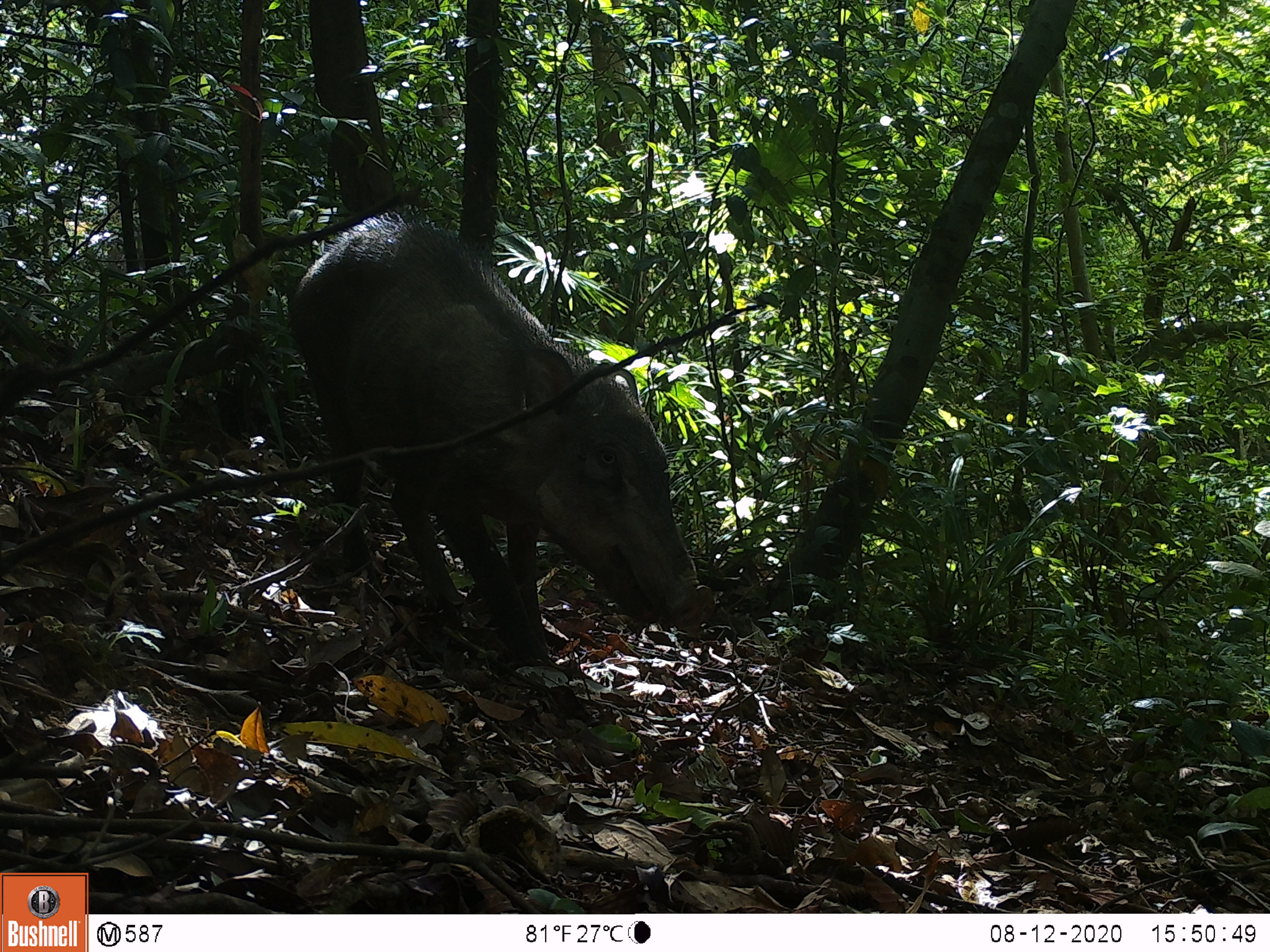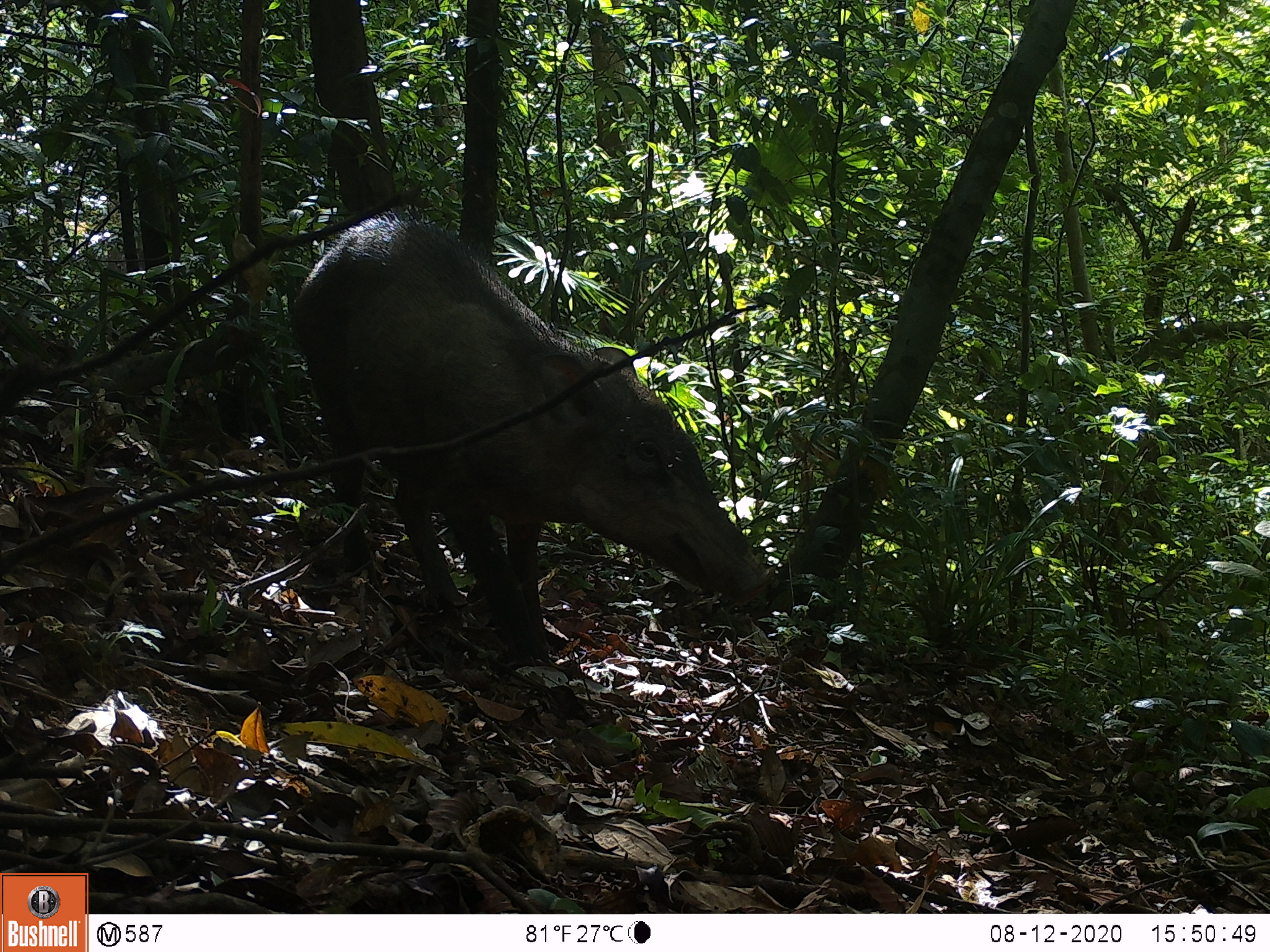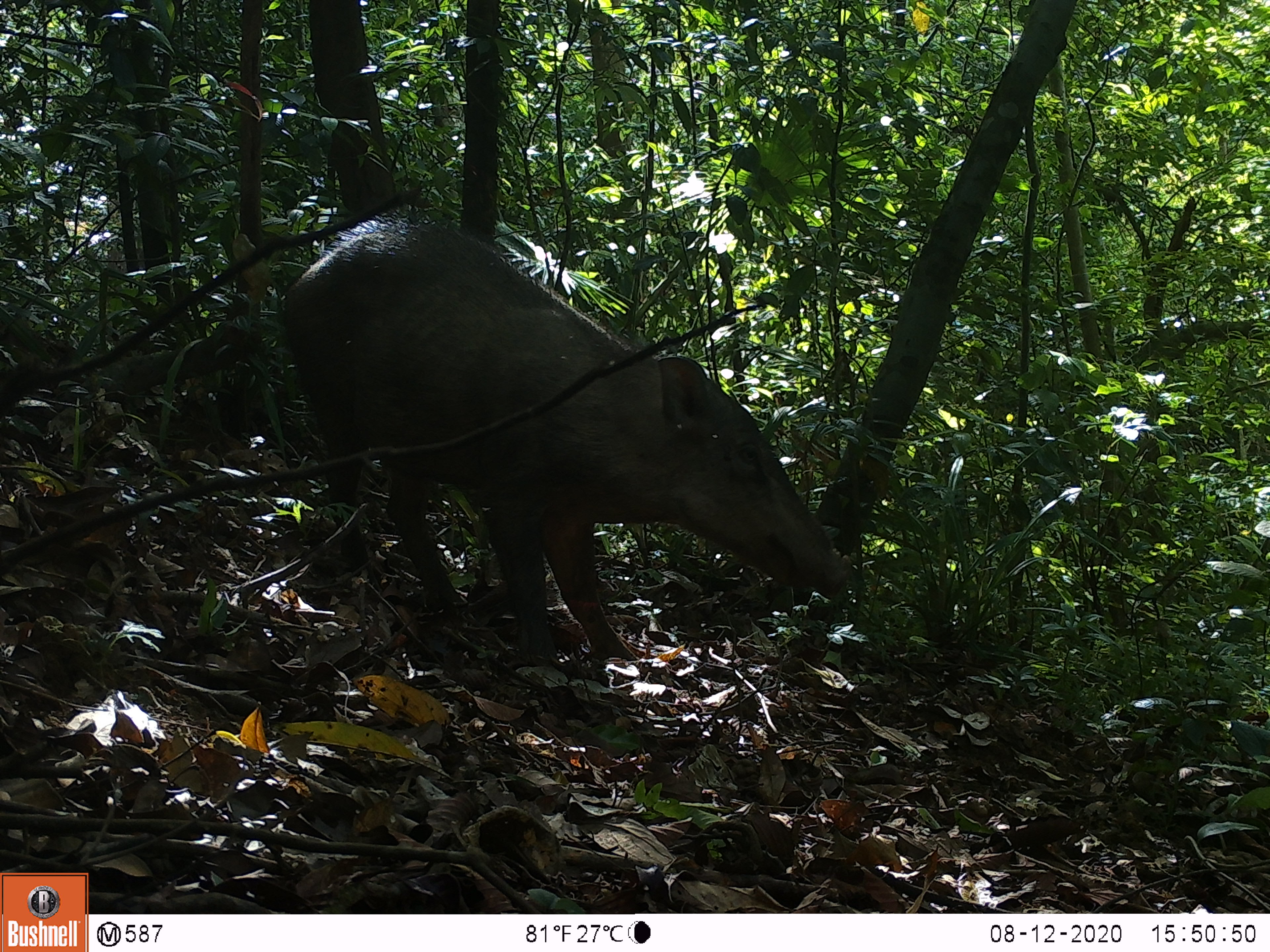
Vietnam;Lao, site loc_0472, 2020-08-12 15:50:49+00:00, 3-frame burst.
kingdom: Animalia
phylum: Chordata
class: Mammalia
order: Artiodactyla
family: Suidae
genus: Sus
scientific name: Sus scrofa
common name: eurasian wild pig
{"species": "eurasian wild pig (Sus scrofa)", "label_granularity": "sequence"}